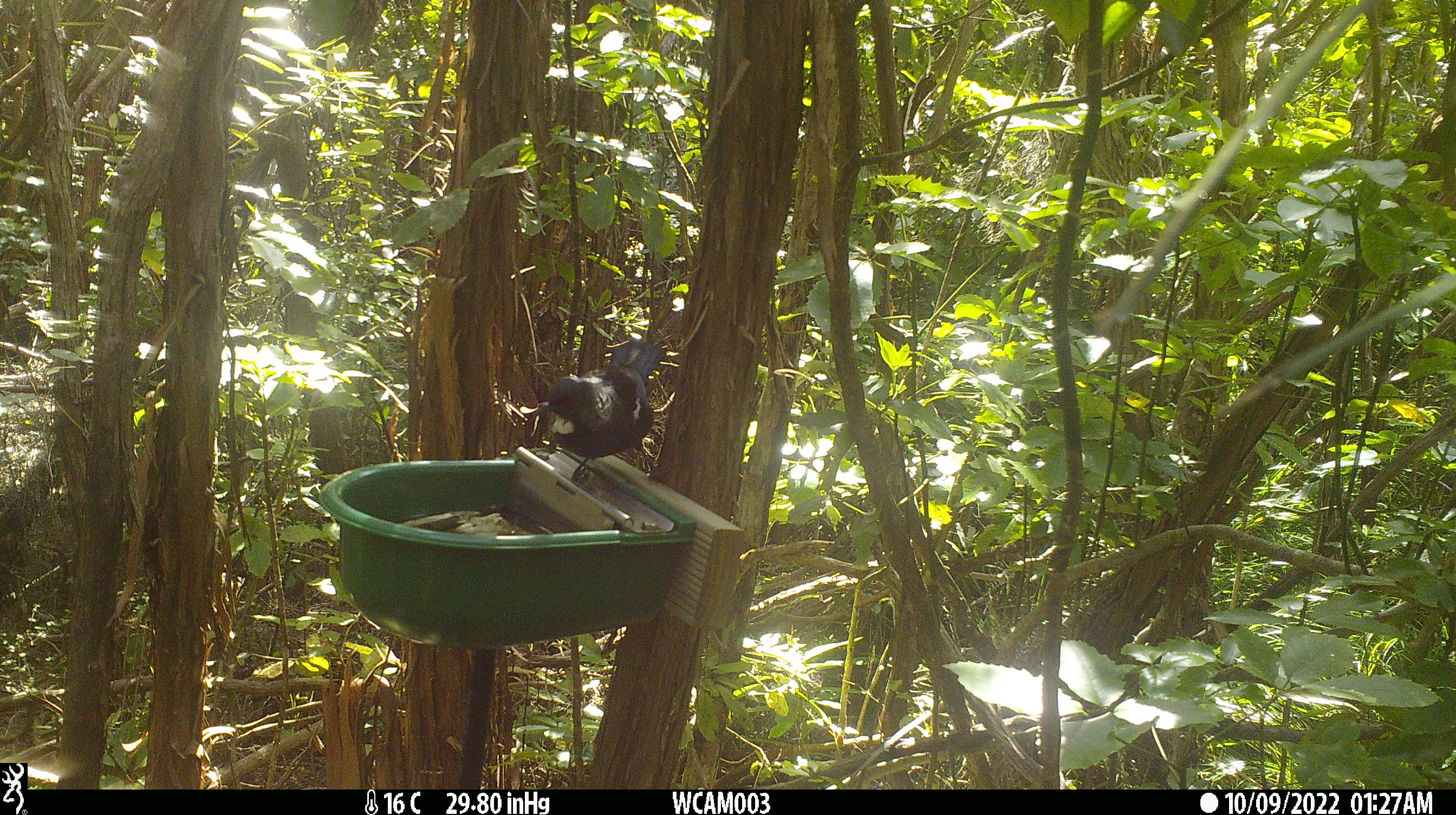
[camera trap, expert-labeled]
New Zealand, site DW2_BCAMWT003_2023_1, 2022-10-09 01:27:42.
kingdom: Animalia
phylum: Chordata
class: Aves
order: Passeriformes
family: Meliphagidae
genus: Prosthemadera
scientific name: Prosthemadera novaeseelandiae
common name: tui